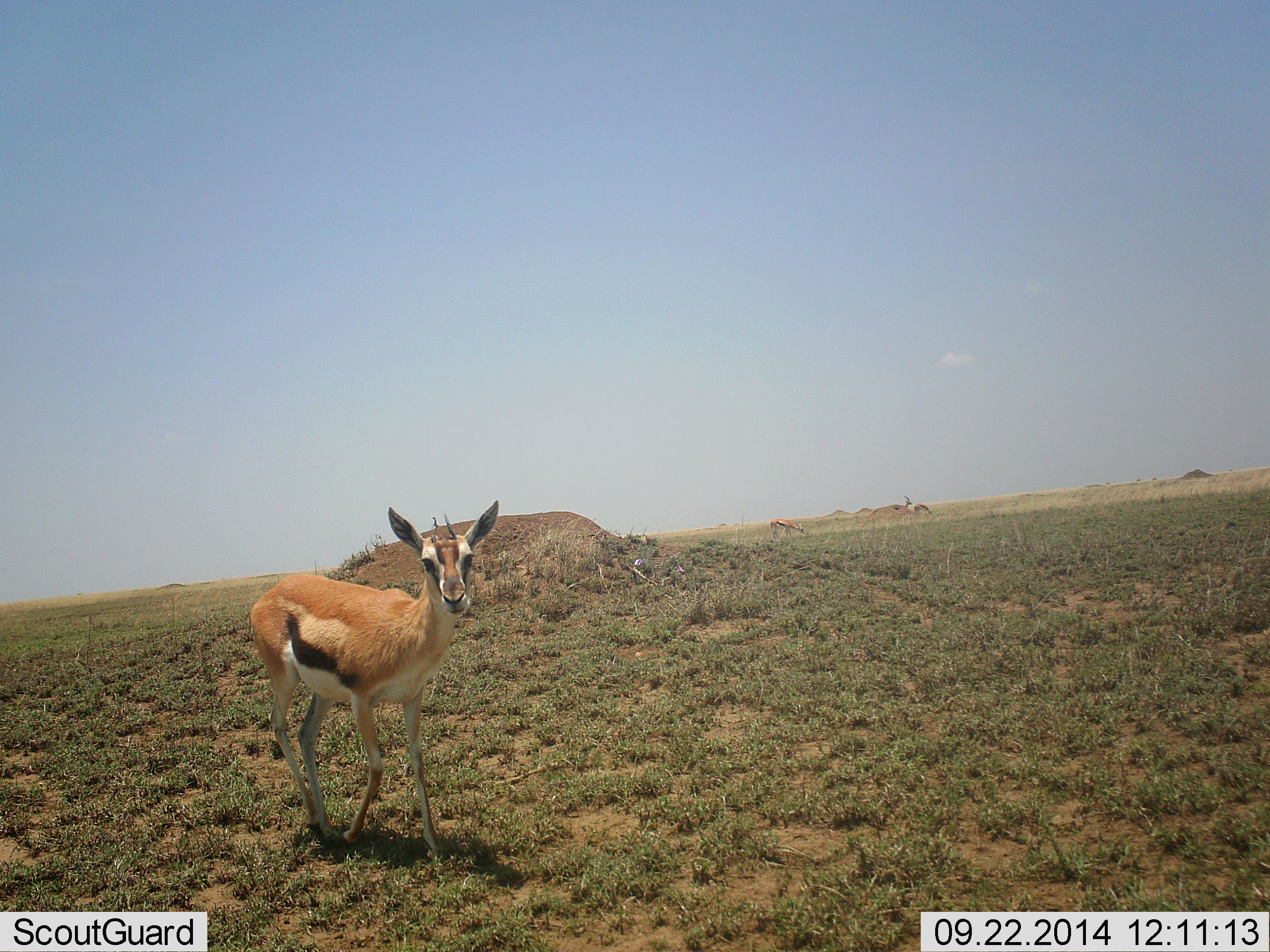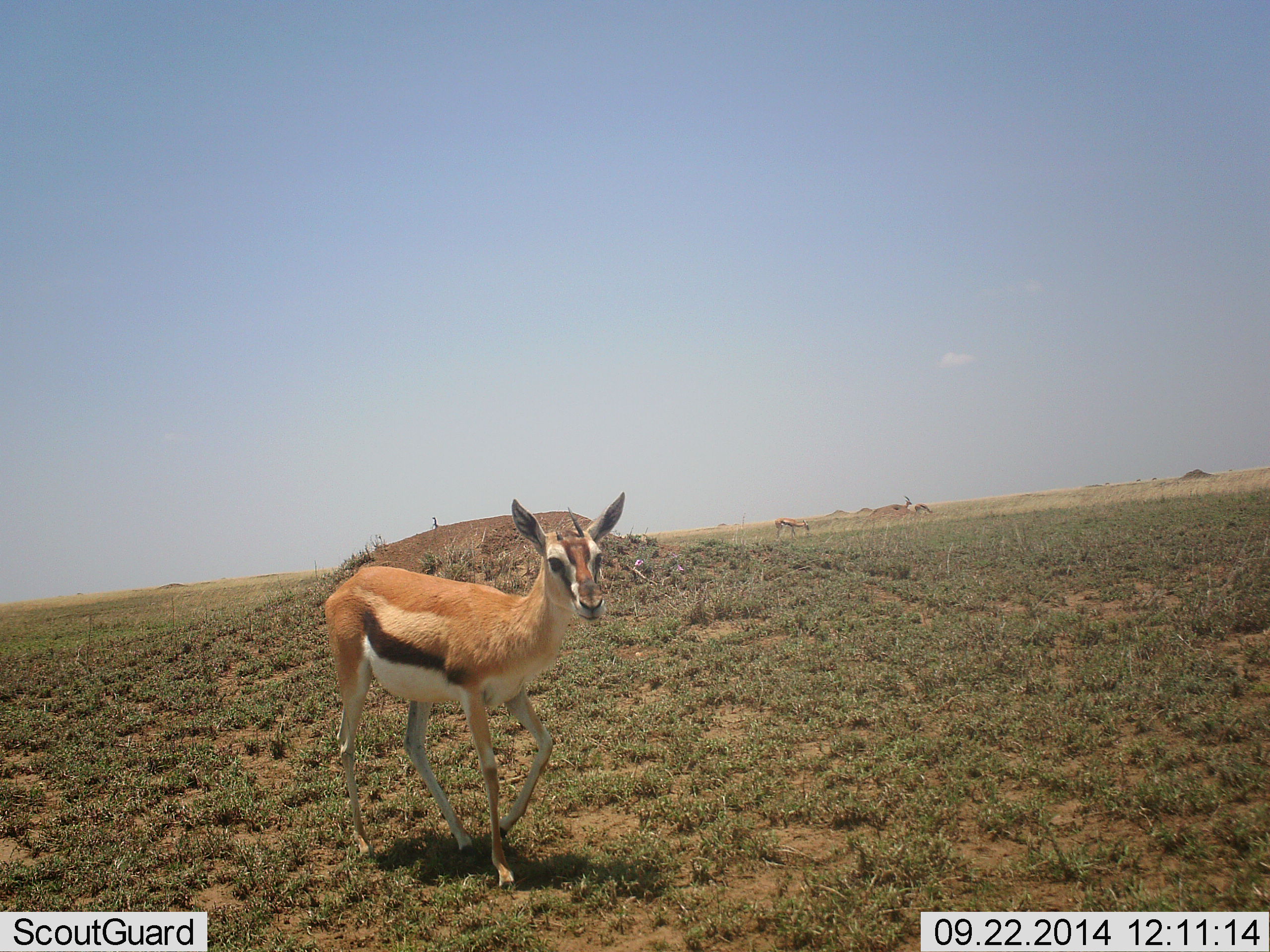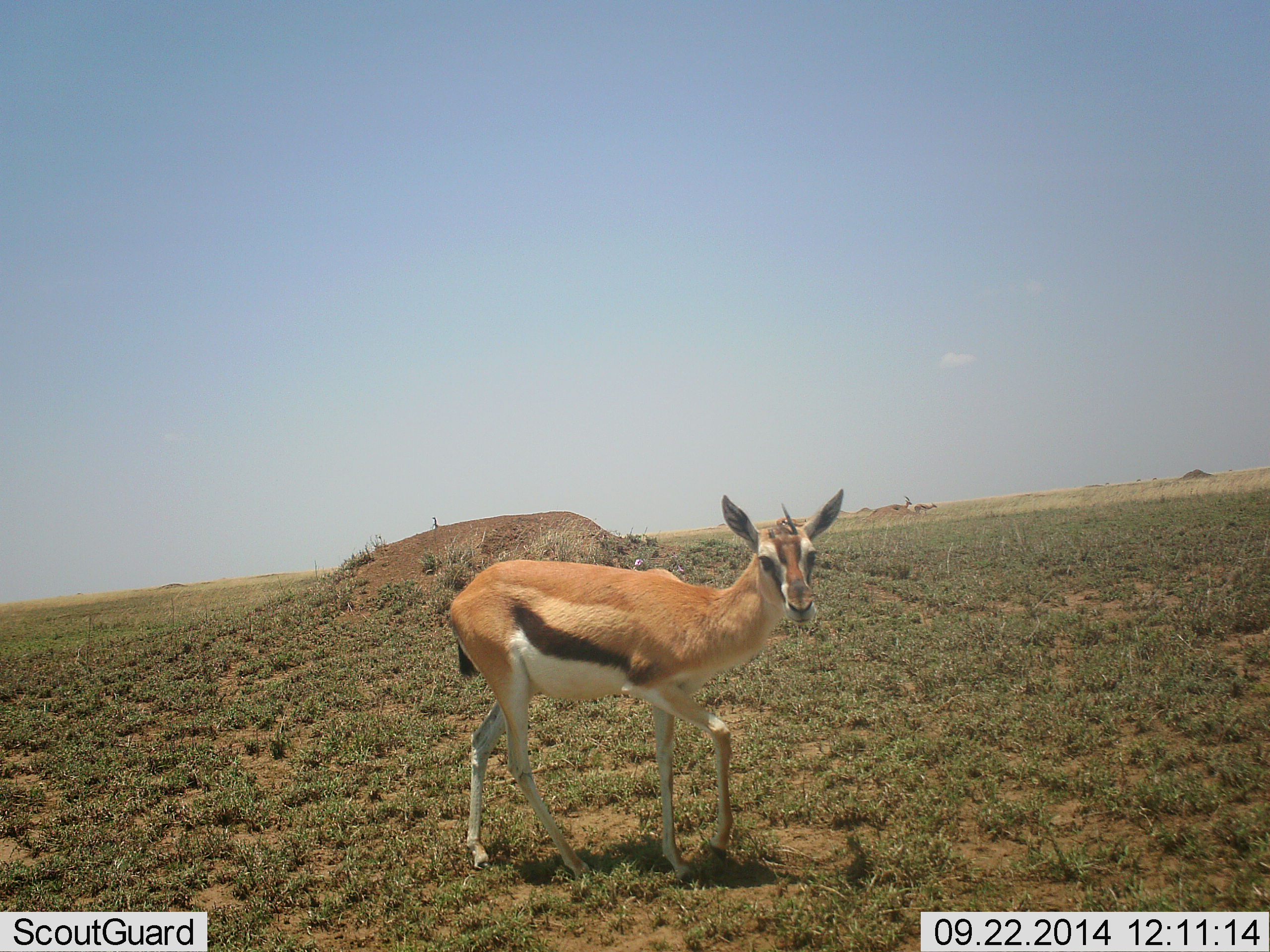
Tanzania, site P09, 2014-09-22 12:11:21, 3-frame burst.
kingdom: Animalia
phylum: Chordata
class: Mammalia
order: Artiodactyla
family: Bovidae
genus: Eudorcas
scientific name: Eudorcas thomsonii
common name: thomson's gazelle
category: gazellethomsons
Gazellethomsons (thomson's gazelle) (Eudorcas thomsonii), count 2. Behavior (volunteer vote fractions): standing 30%, resting 0%, moving 80%, interacting 0%. Young present (vote fraction): 0%. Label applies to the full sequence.